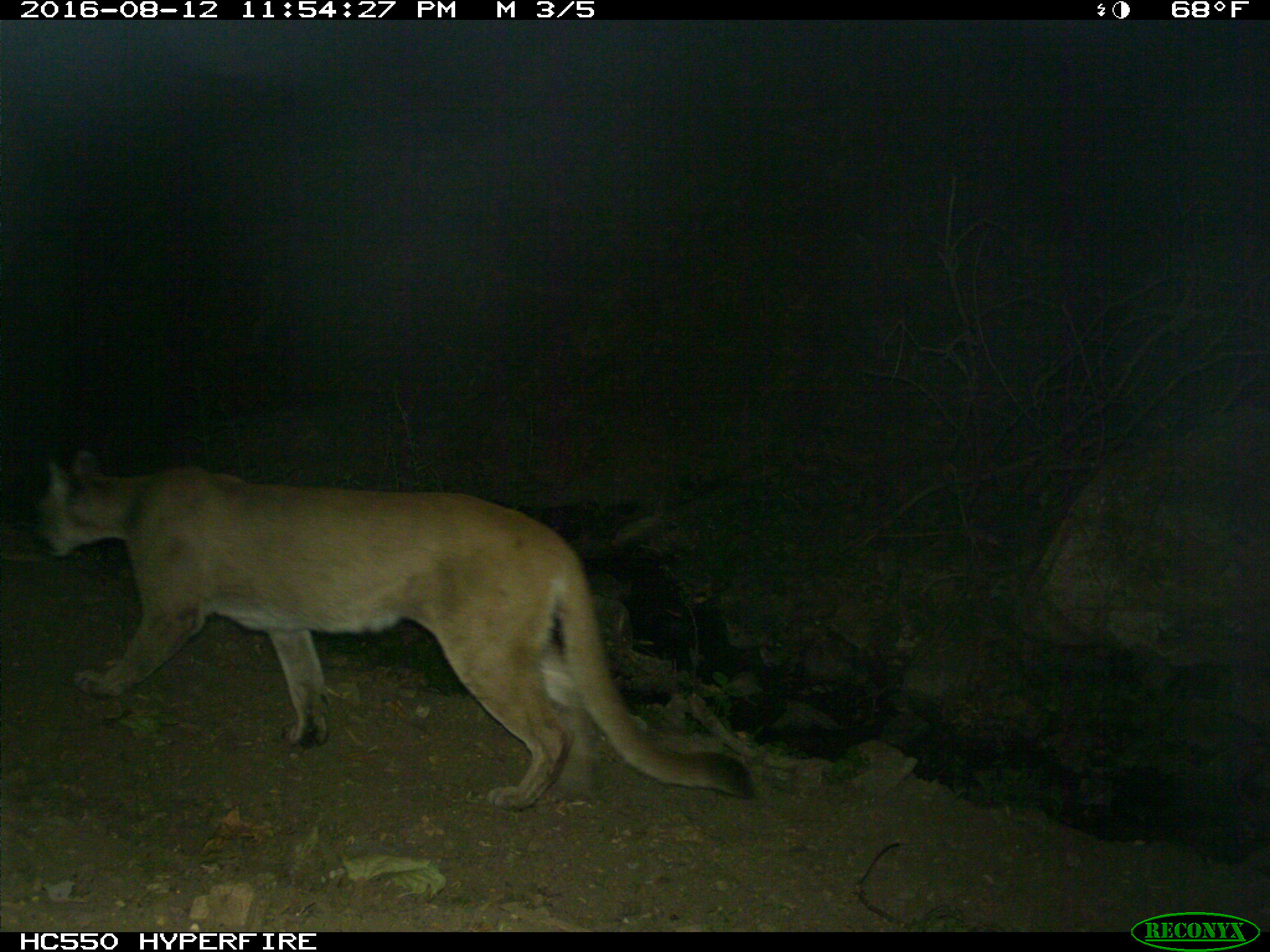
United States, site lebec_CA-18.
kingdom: Animalia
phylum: Chordata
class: Mammalia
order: Carnivora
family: Felidae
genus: Puma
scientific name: Puma concolor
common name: mountain lion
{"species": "Puma concolor (mountain lion)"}